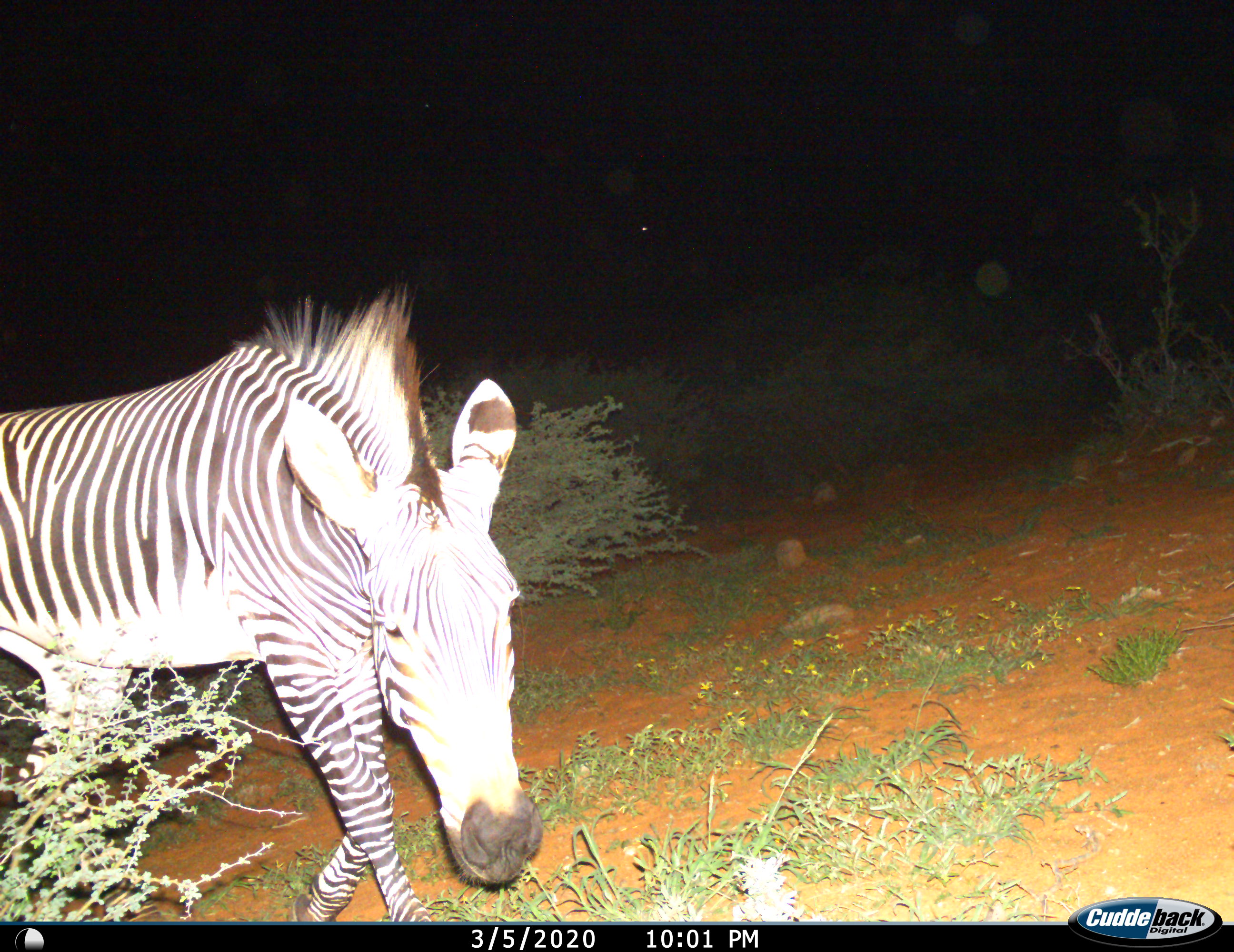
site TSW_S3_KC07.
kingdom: Animalia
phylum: Chordata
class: Mammalia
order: Perissodactyla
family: Equidae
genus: Equus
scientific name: Equus zebra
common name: mountain zebra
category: zebramountain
Zebramountain (mountain zebra) (Equus zebra), count 1. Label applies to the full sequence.